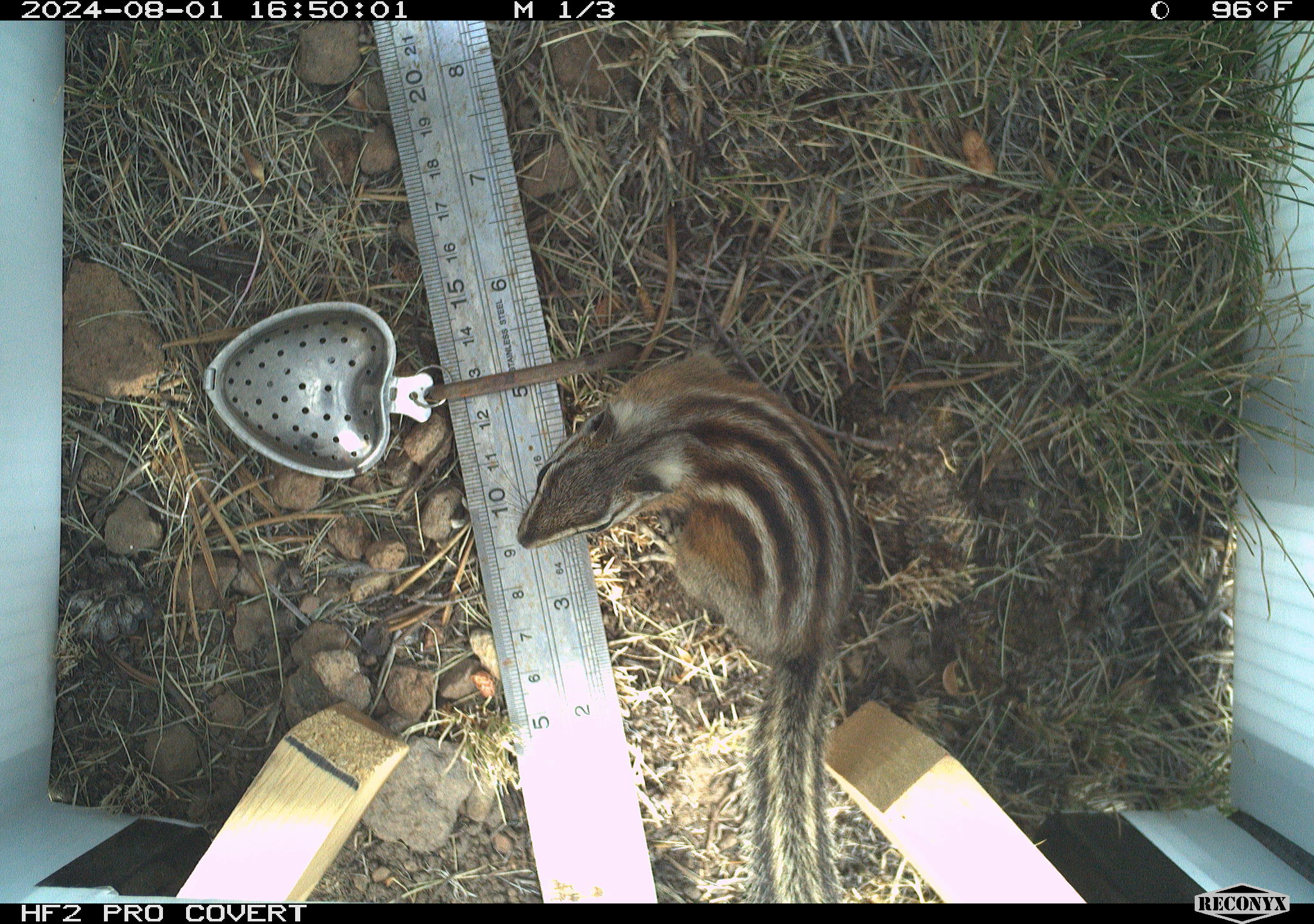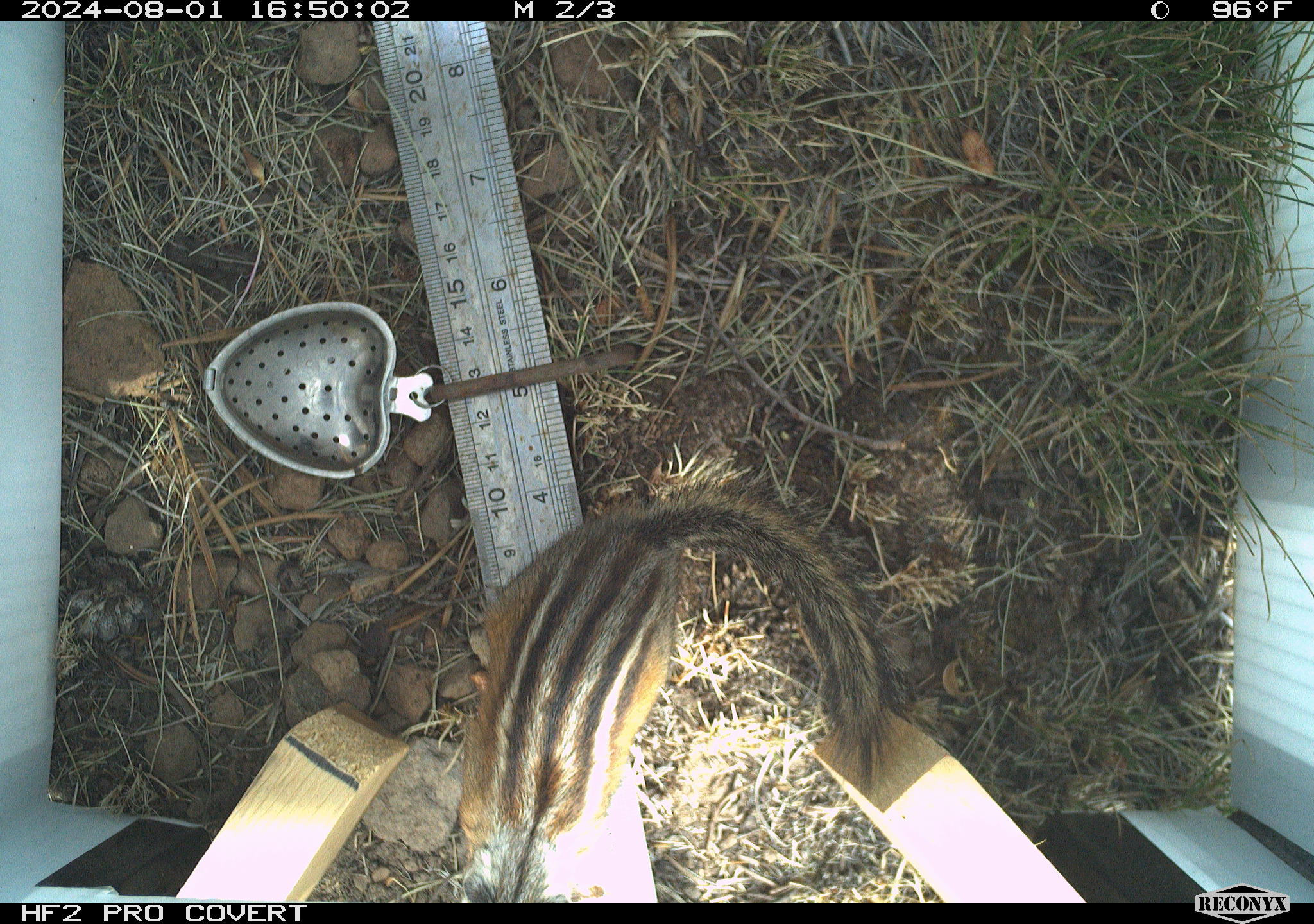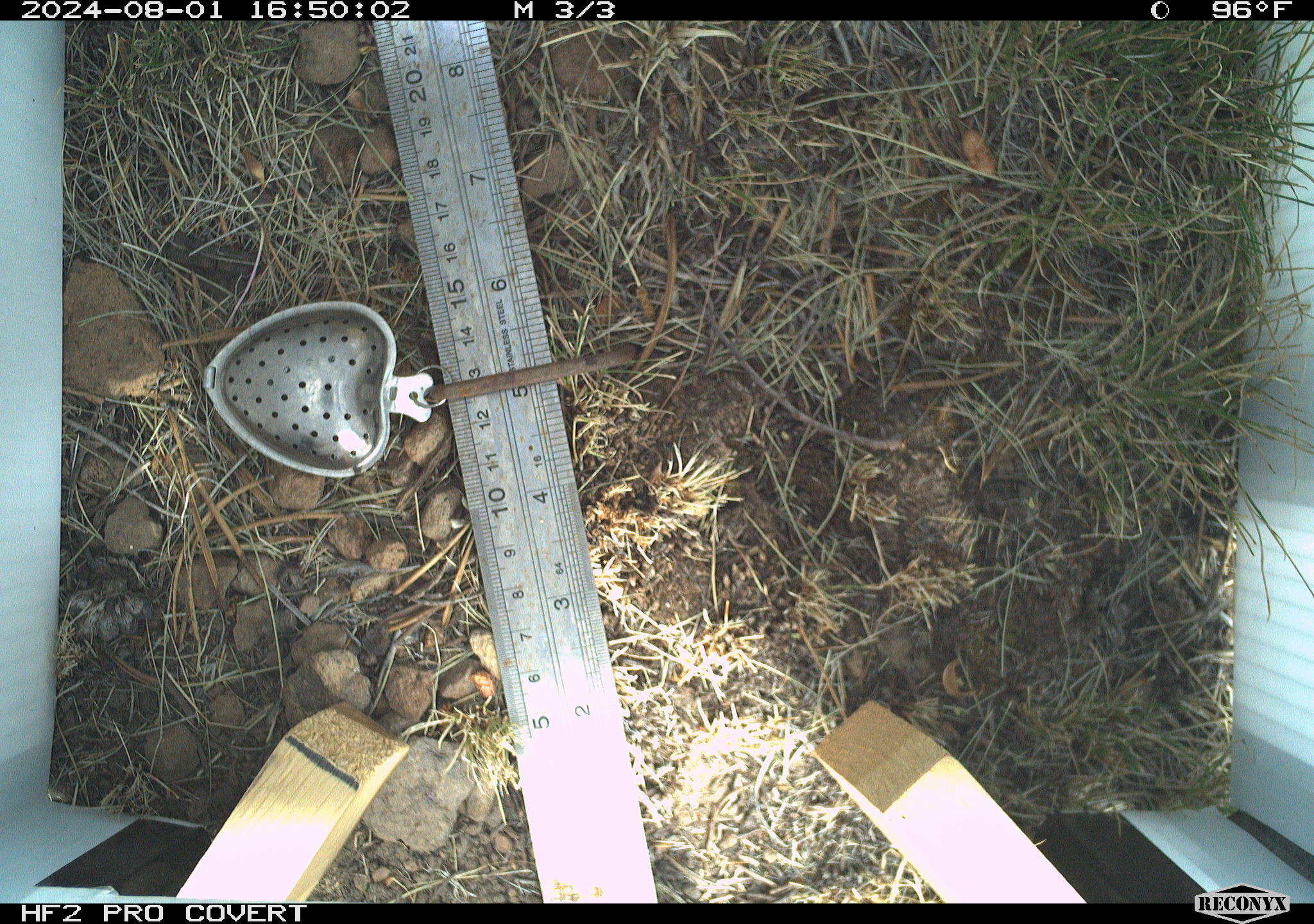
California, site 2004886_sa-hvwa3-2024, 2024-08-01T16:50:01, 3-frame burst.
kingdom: Animalia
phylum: Chordata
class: Mammalia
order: Rodentia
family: Sciuridae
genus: Neotamias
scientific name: Neotamias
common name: western chipmunks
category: neotamias species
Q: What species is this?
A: Neotamias species (western chipmunks) (Neotamias).